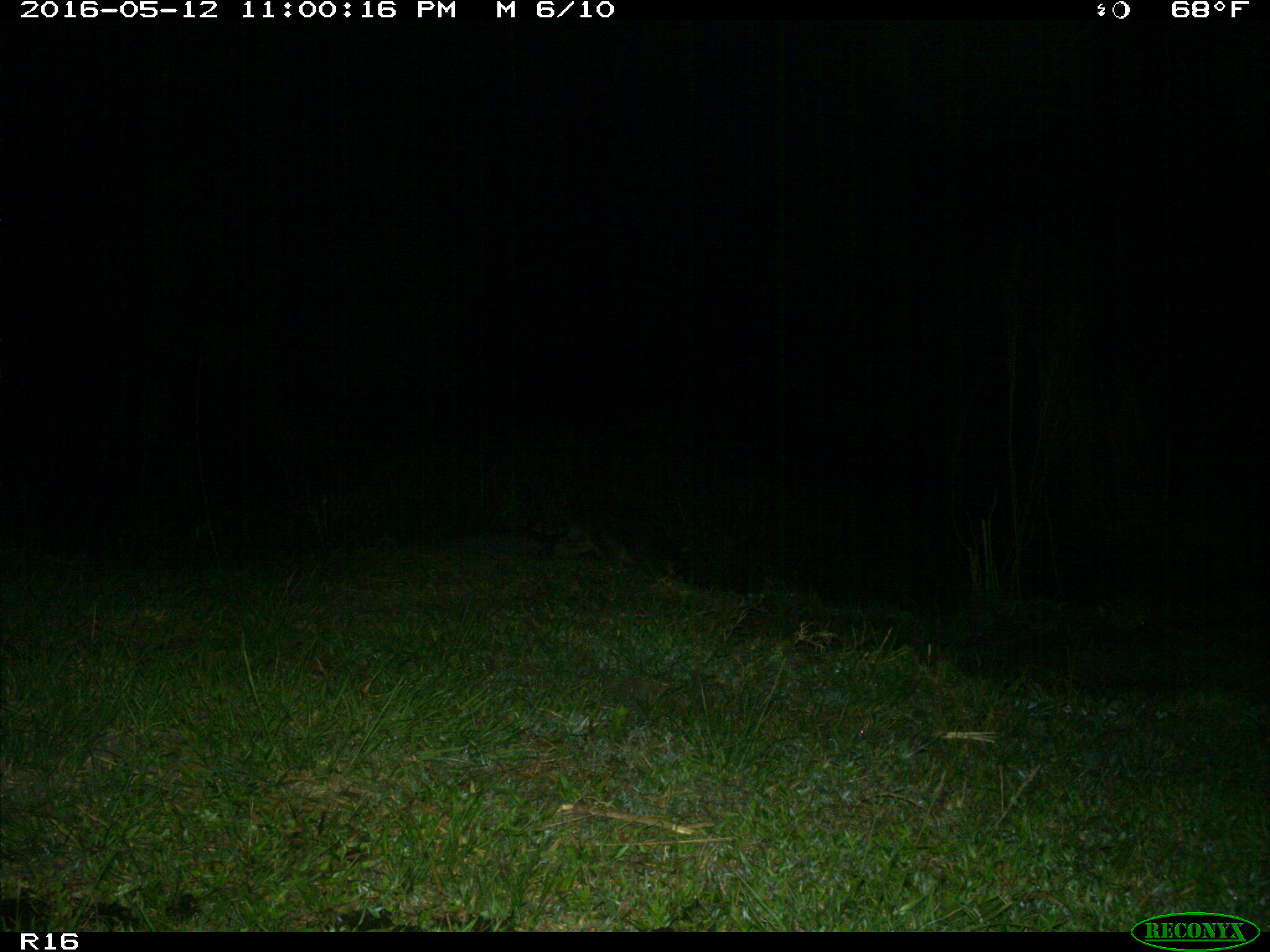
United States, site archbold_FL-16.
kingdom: Animalia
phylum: Chordata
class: Mammalia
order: Carnivora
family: Procyonidae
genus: Procyon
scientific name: Procyon lotor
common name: common raccoon